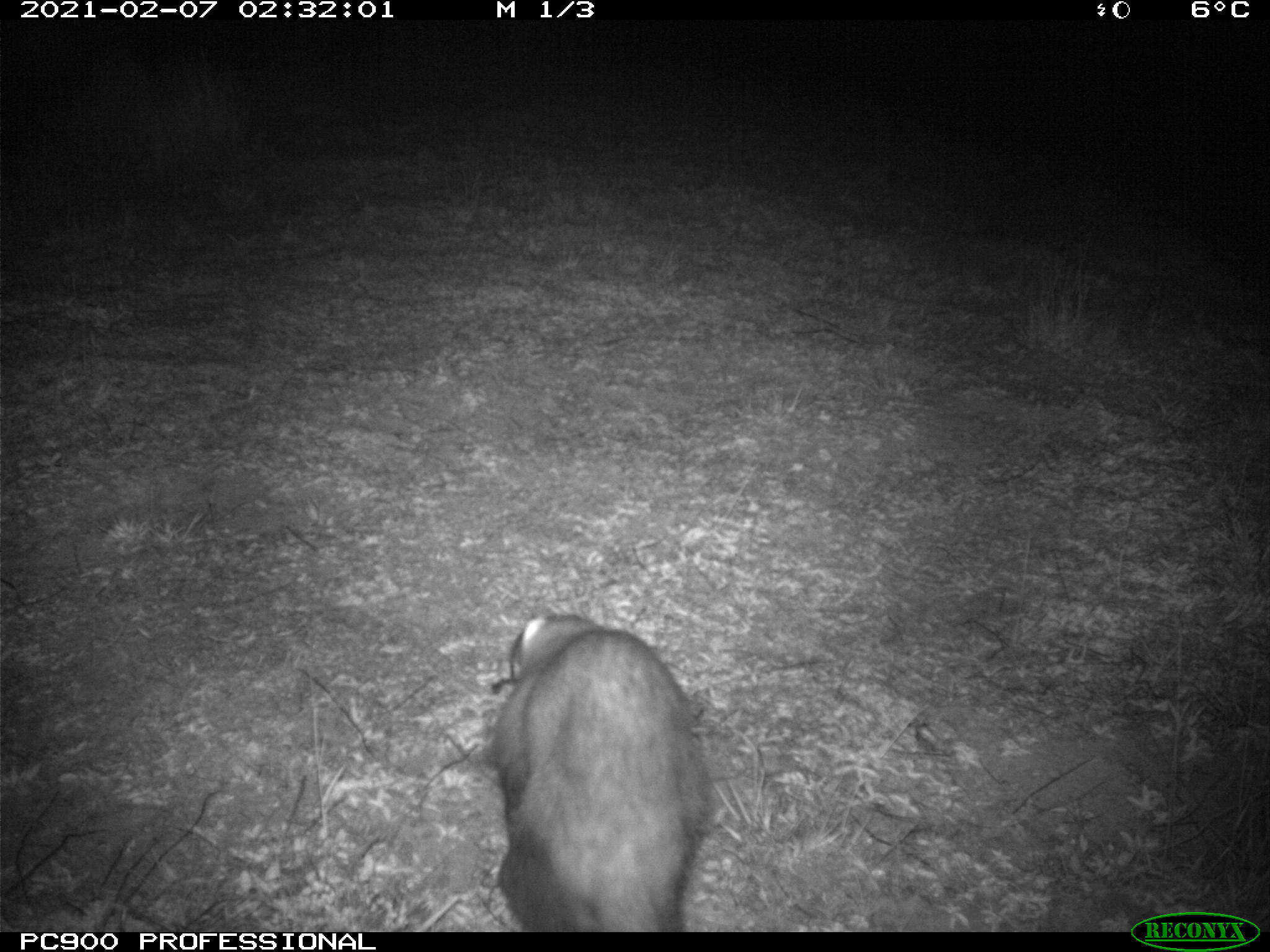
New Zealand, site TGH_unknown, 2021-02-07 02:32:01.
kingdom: Animalia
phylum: Chordata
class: Mammalia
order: Carnivora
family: Mustelidae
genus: Mustela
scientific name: Mustela furo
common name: ferret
Ferret (Mustela furo).